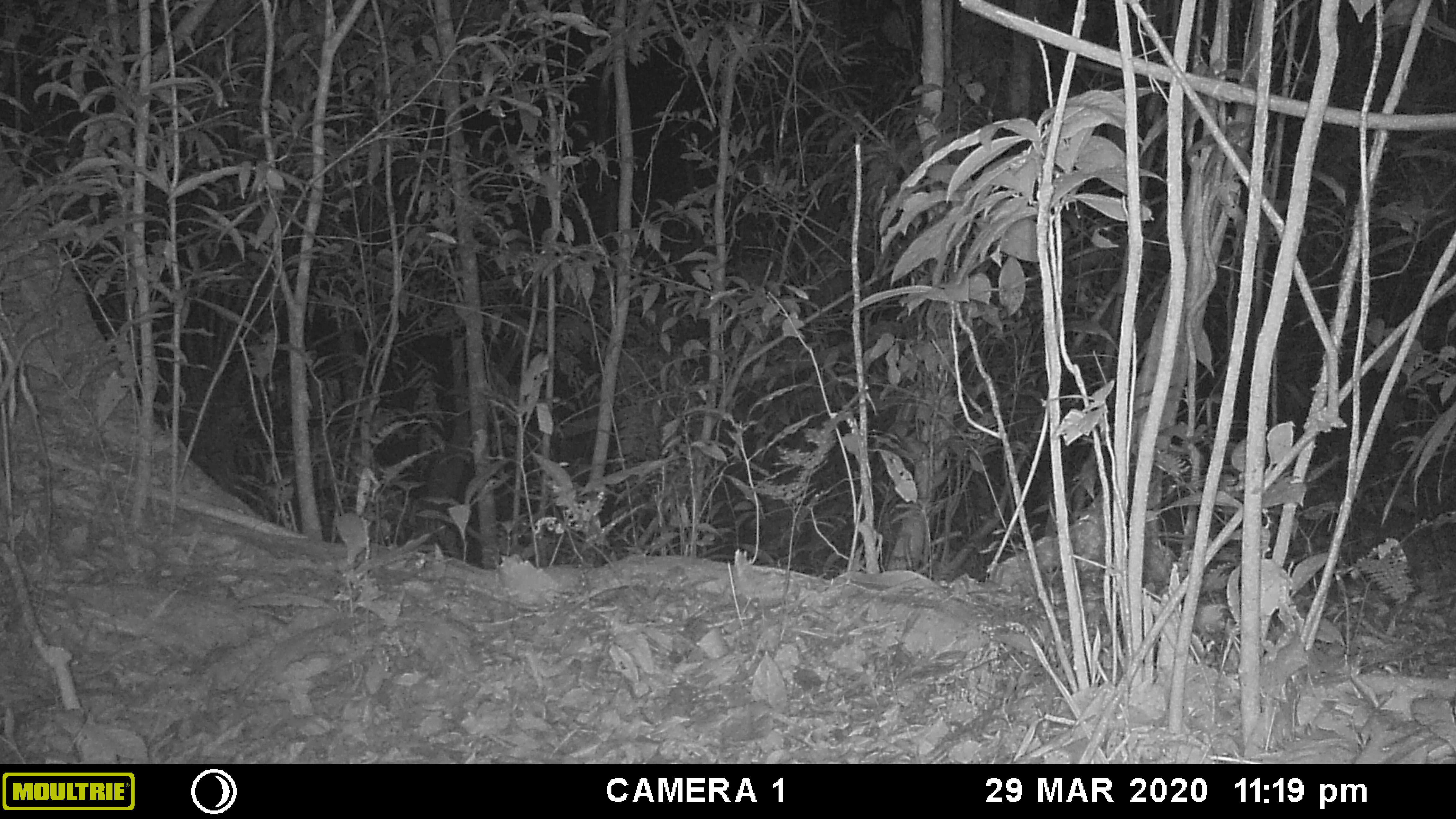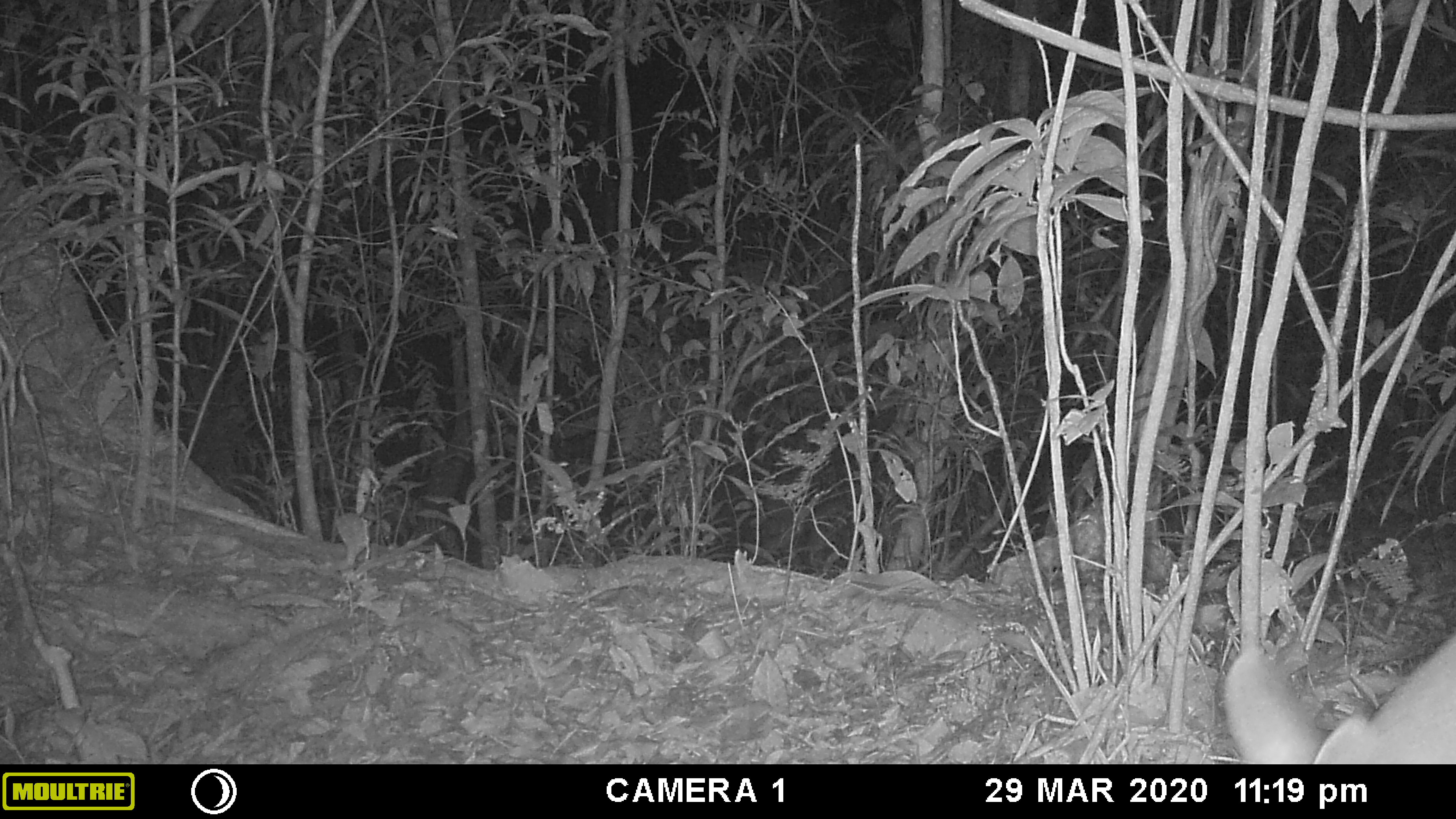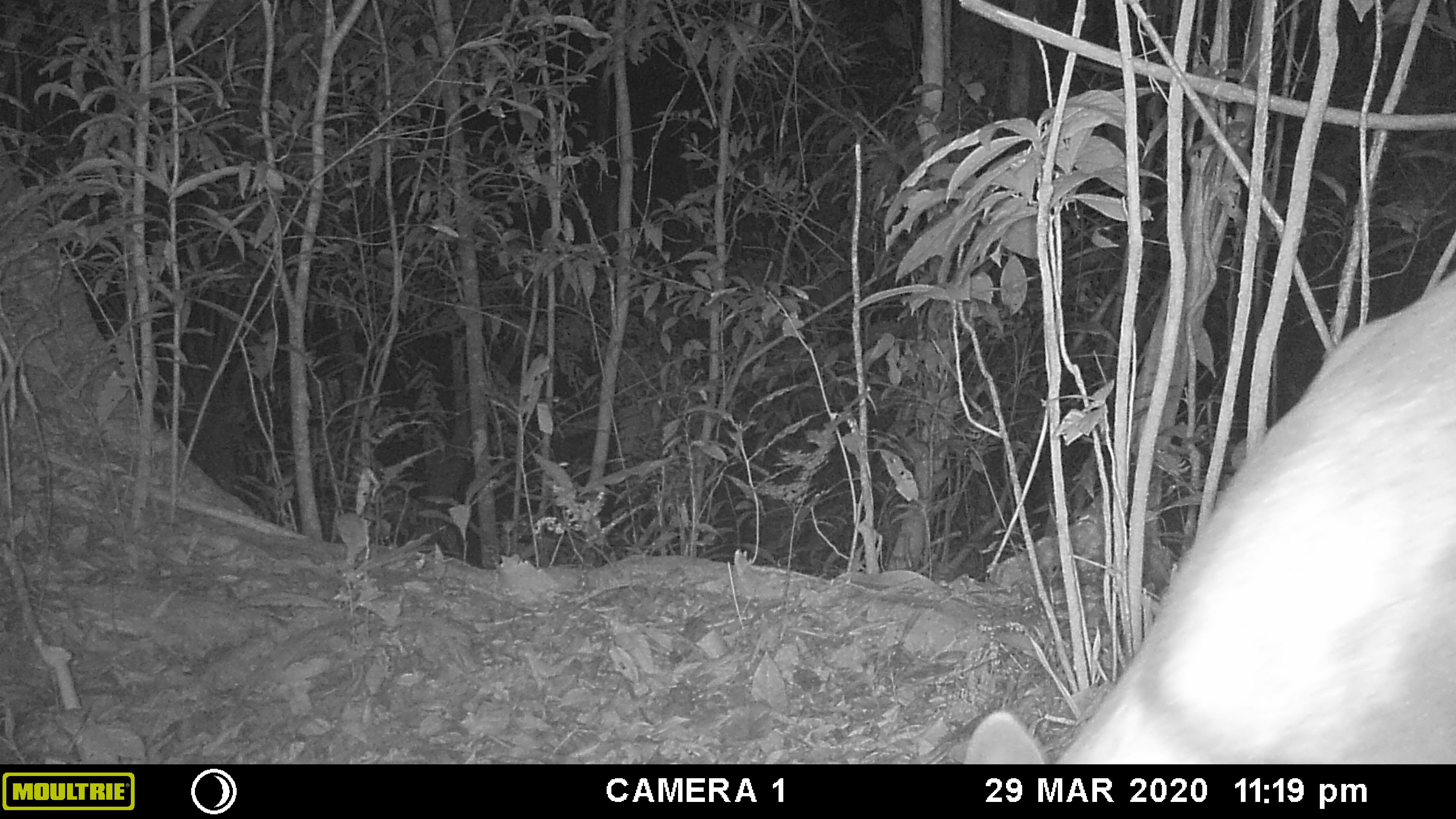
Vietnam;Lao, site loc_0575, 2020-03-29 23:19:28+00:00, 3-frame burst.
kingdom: Animalia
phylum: Chordata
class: Mammalia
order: Artiodactyla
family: Cervidae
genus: Muntiacus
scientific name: Muntiacus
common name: muntjacs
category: unidentified muntjac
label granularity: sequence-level